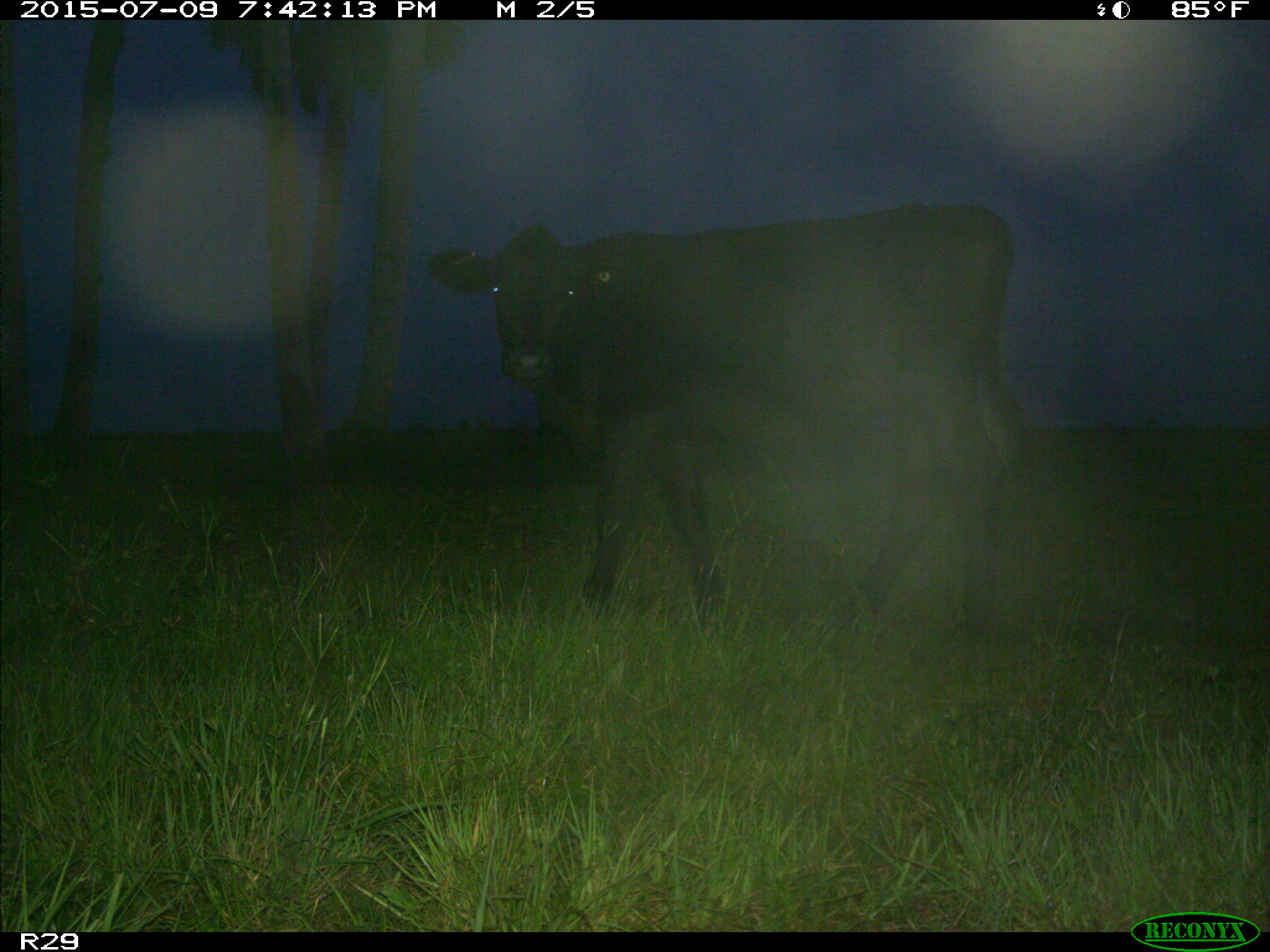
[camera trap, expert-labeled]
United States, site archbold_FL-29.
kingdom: Animalia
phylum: Chordata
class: Mammalia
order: Artiodactyla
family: Bovidae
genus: Bos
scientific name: Bos taurus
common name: domestic cow